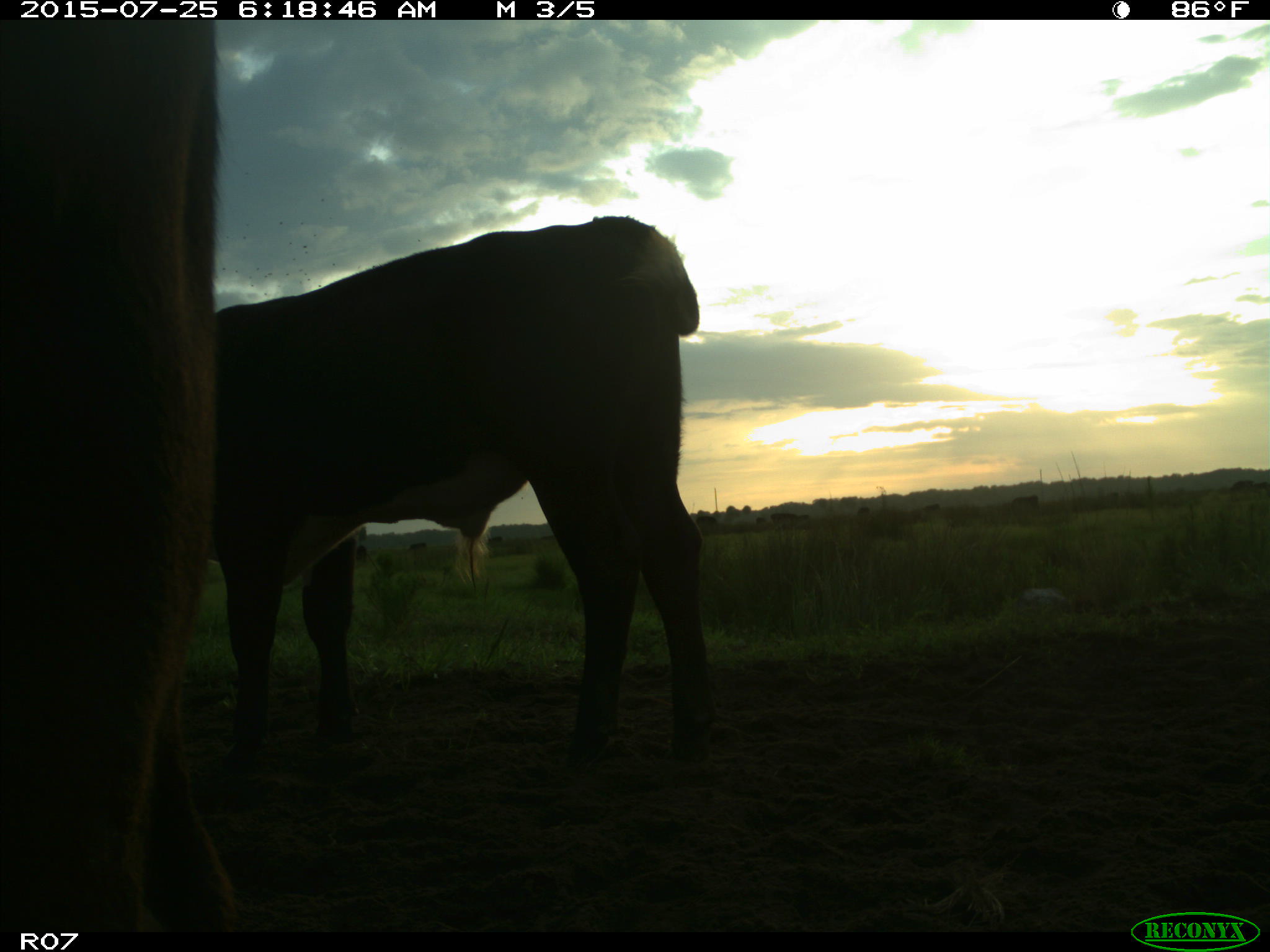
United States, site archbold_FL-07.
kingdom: Animalia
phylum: Chordata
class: Mammalia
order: Artiodactyla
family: Bovidae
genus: Bos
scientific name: Bos taurus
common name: domestic cow